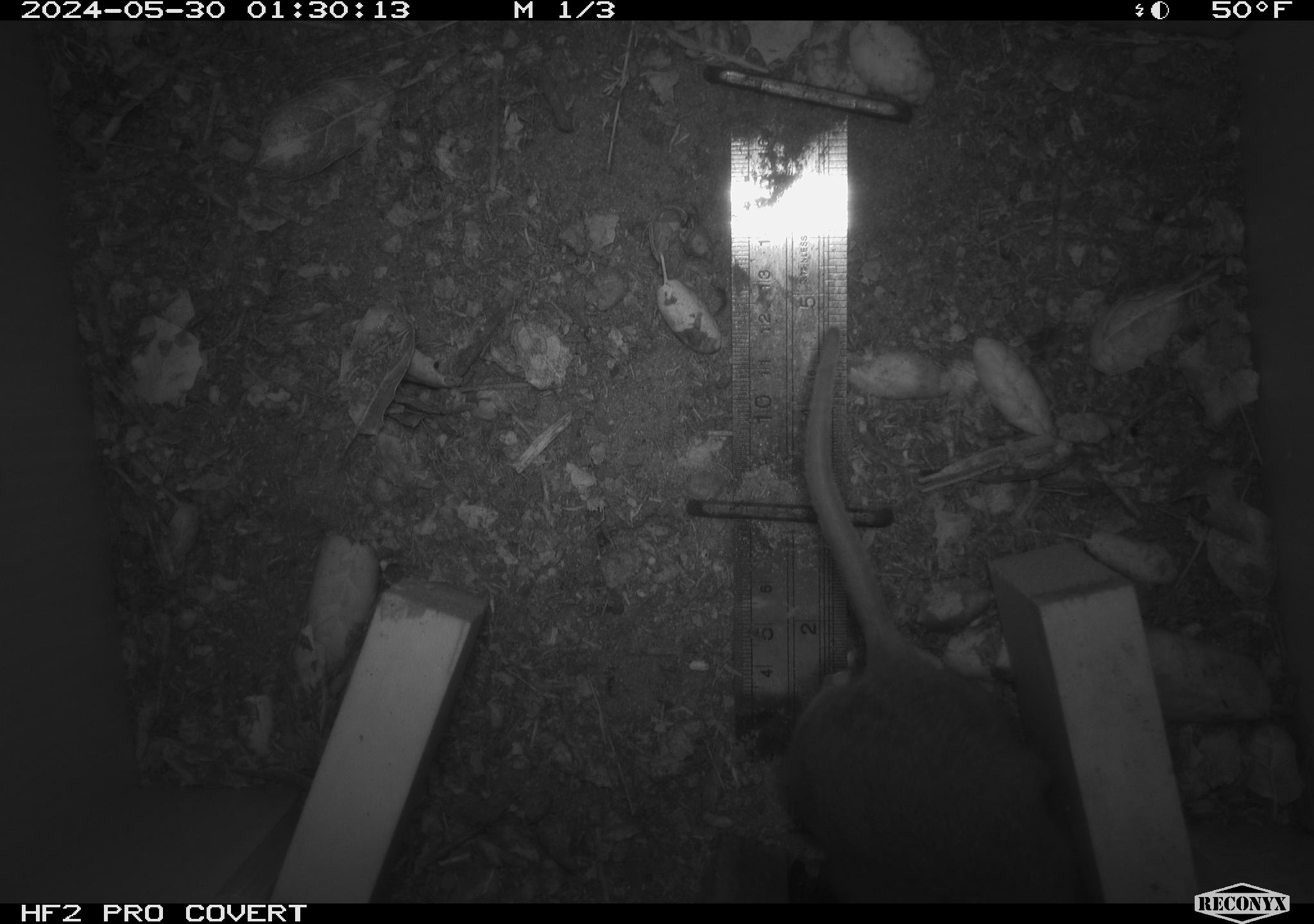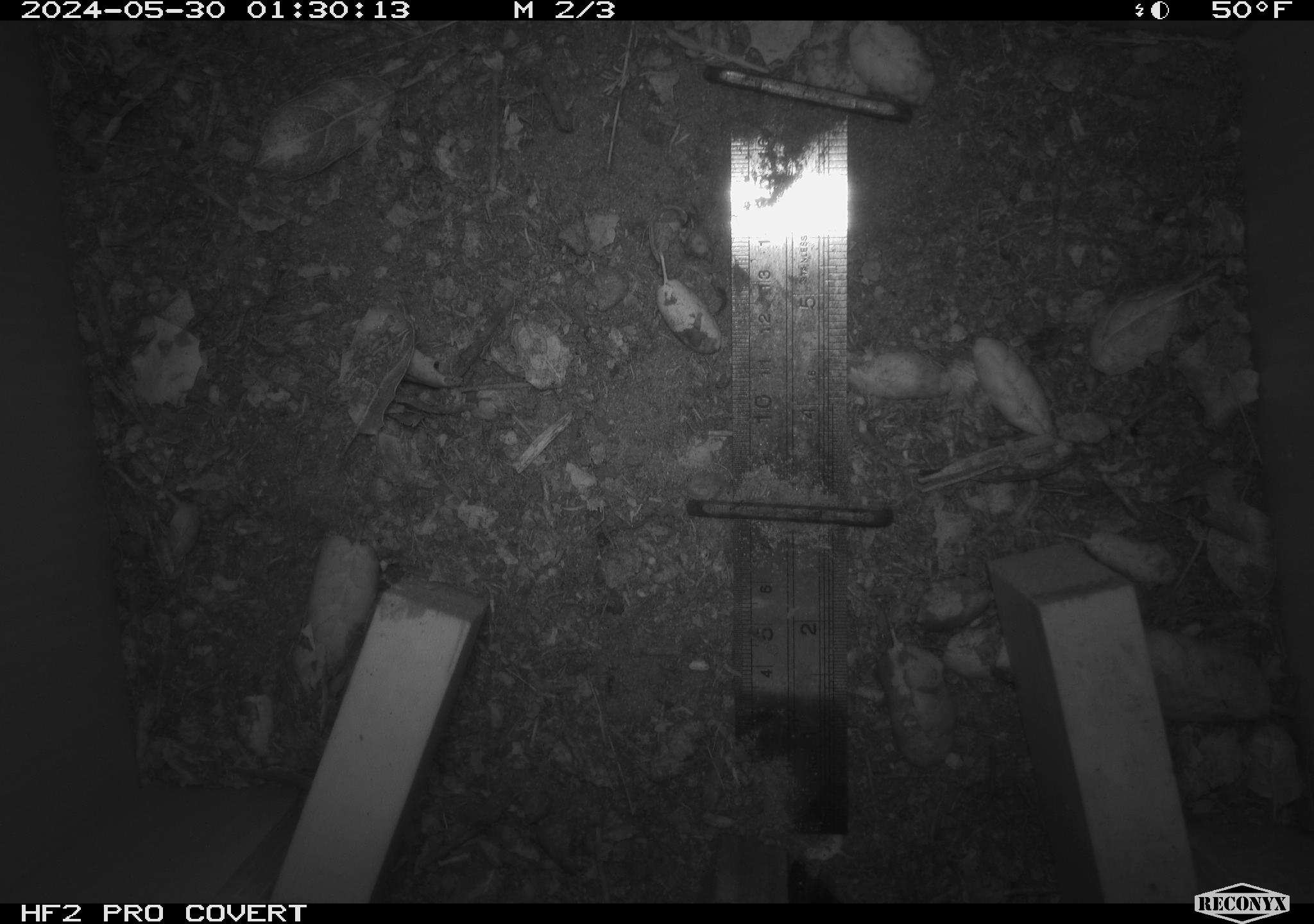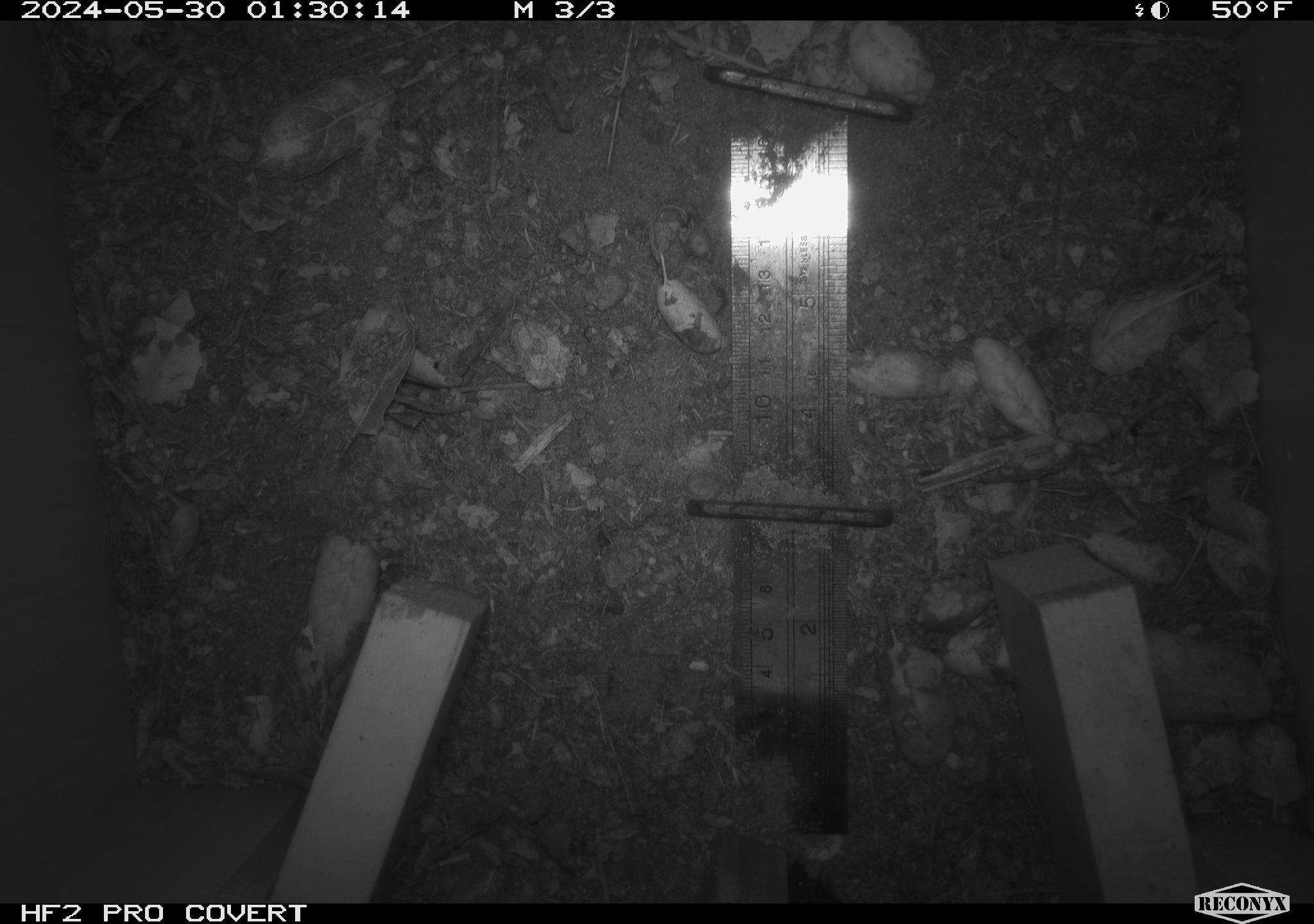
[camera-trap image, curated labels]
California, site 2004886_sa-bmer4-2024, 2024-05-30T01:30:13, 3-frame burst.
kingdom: Animalia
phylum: Chordata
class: Mammalia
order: Rodentia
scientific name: Rodentia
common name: mouse species